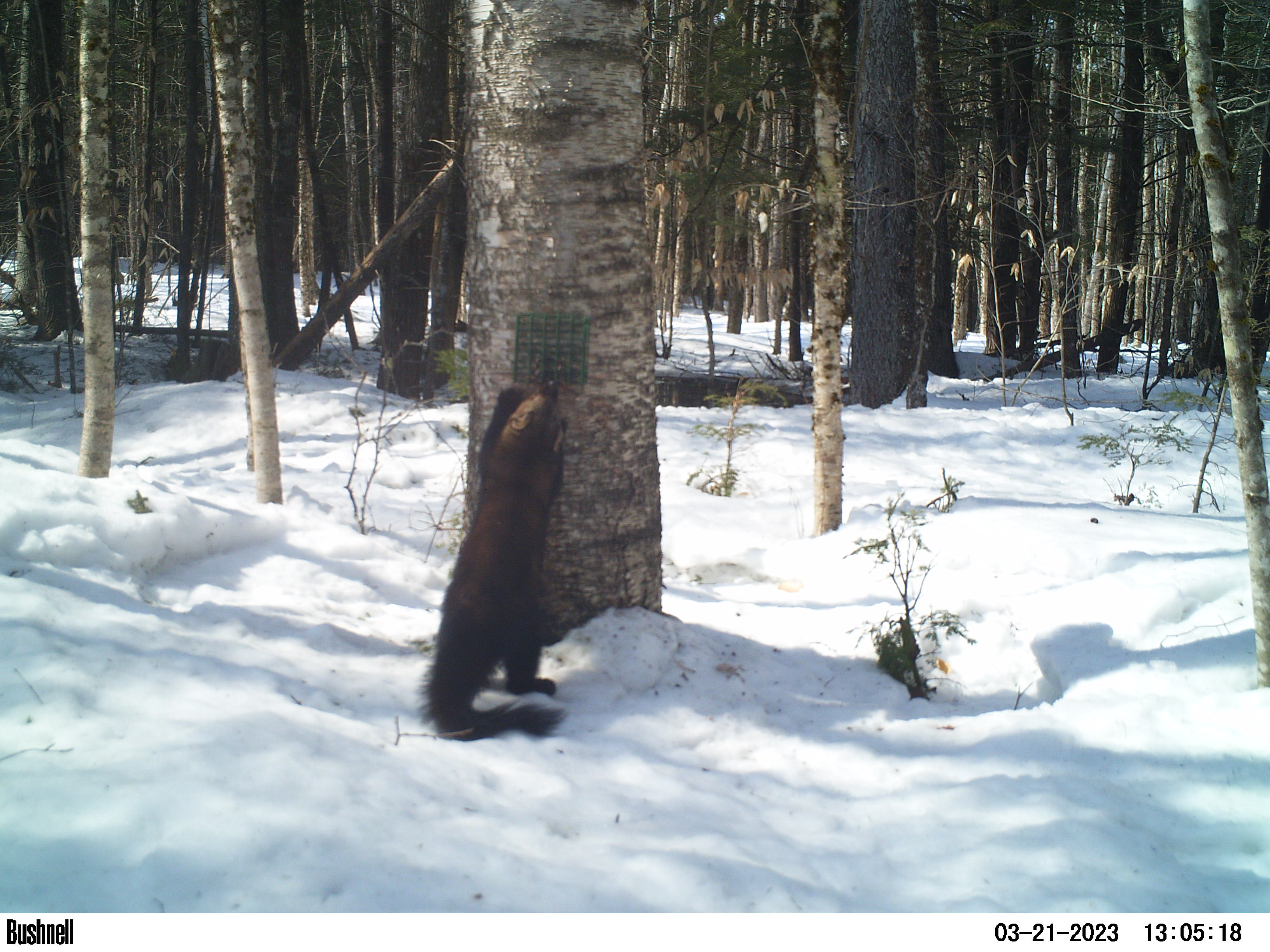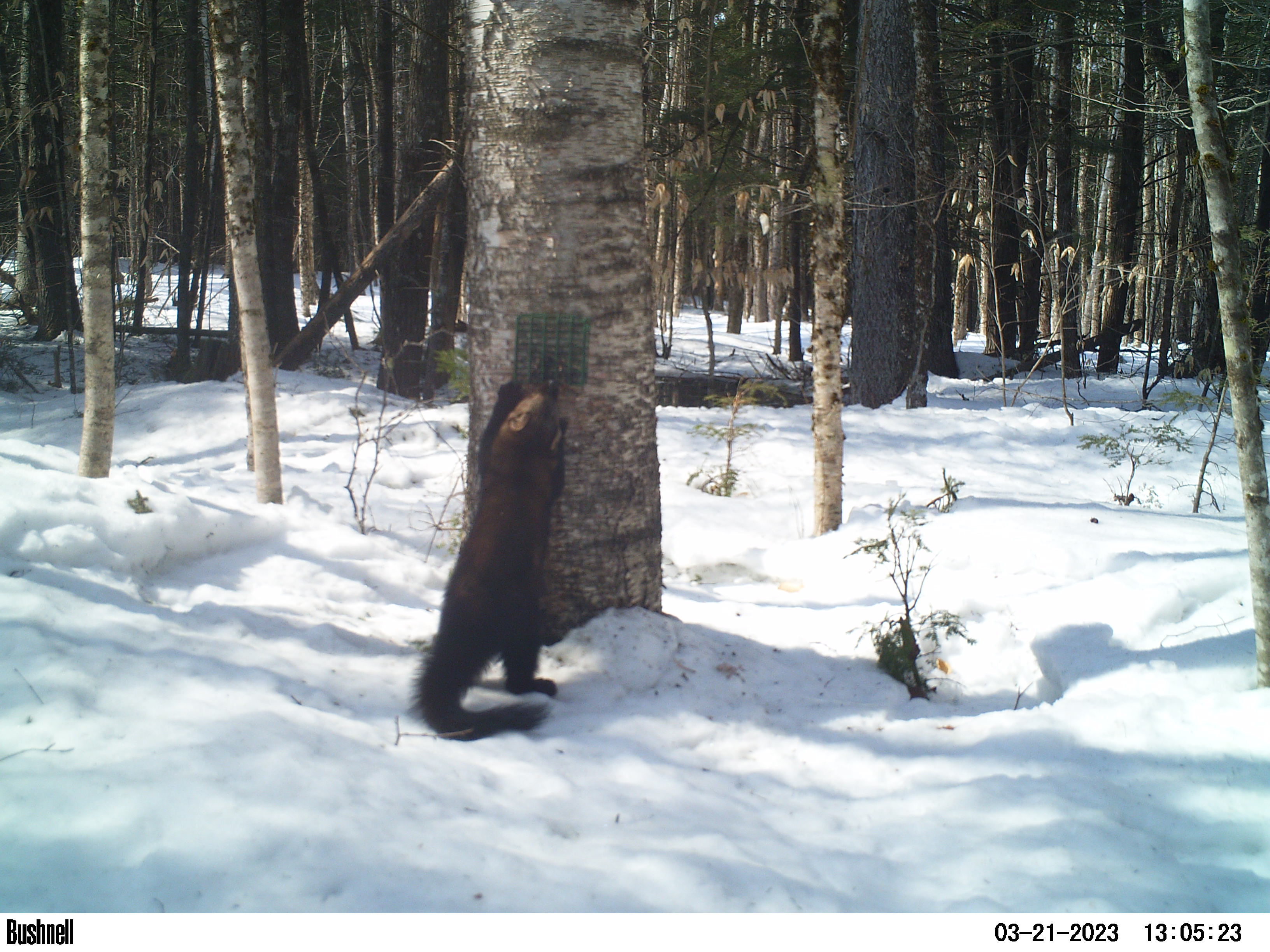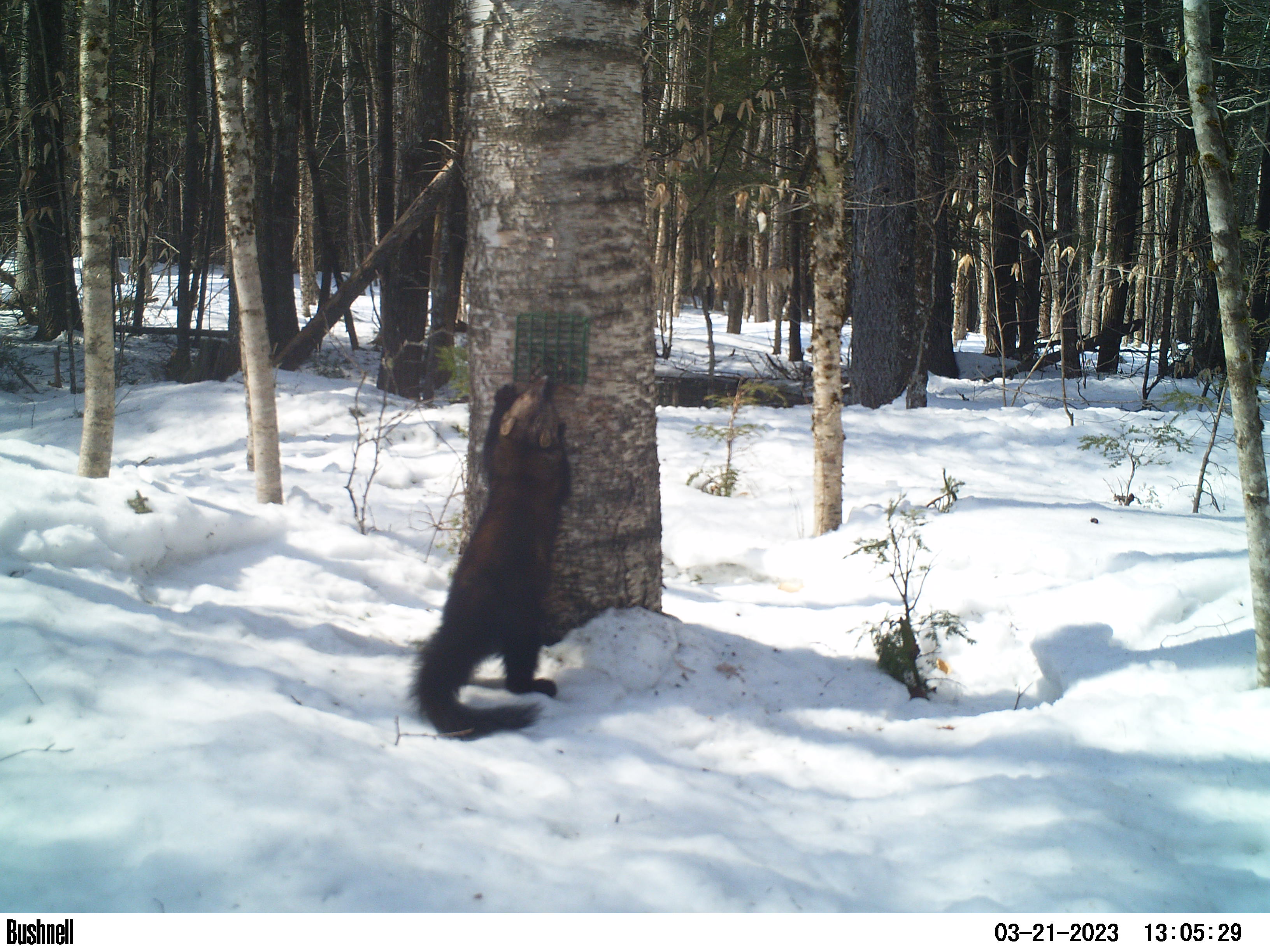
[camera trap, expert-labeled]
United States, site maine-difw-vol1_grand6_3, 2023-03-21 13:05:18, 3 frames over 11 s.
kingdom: Animalia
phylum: Chordata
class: Mammalia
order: Carnivora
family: Mustelidae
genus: Pekania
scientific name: Pekania pennanti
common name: fisher